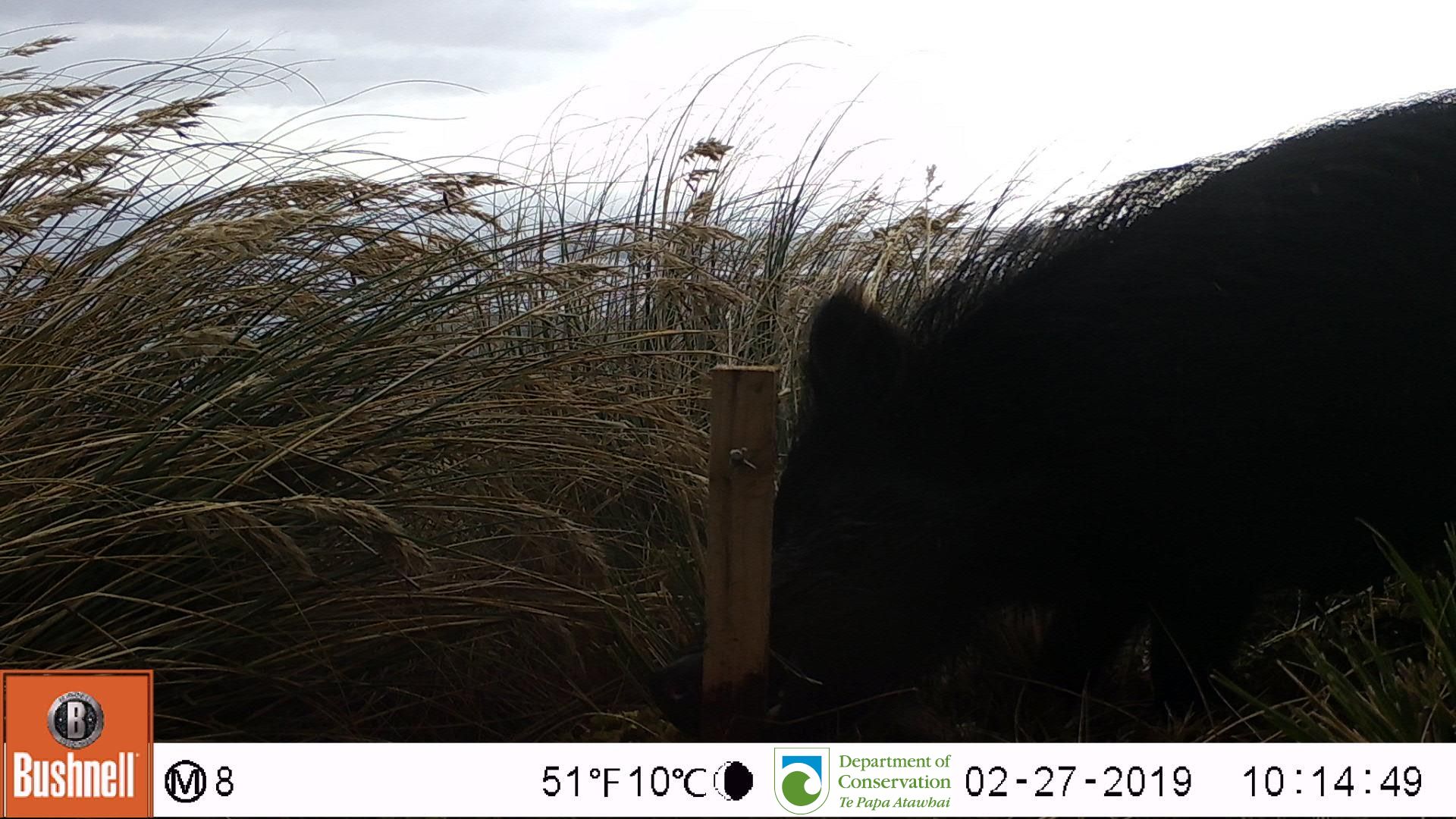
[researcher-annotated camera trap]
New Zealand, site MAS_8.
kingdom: Animalia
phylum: Chordata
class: Mammalia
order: Artiodactyla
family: Suidae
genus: Sus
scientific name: Sus scrofa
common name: pig